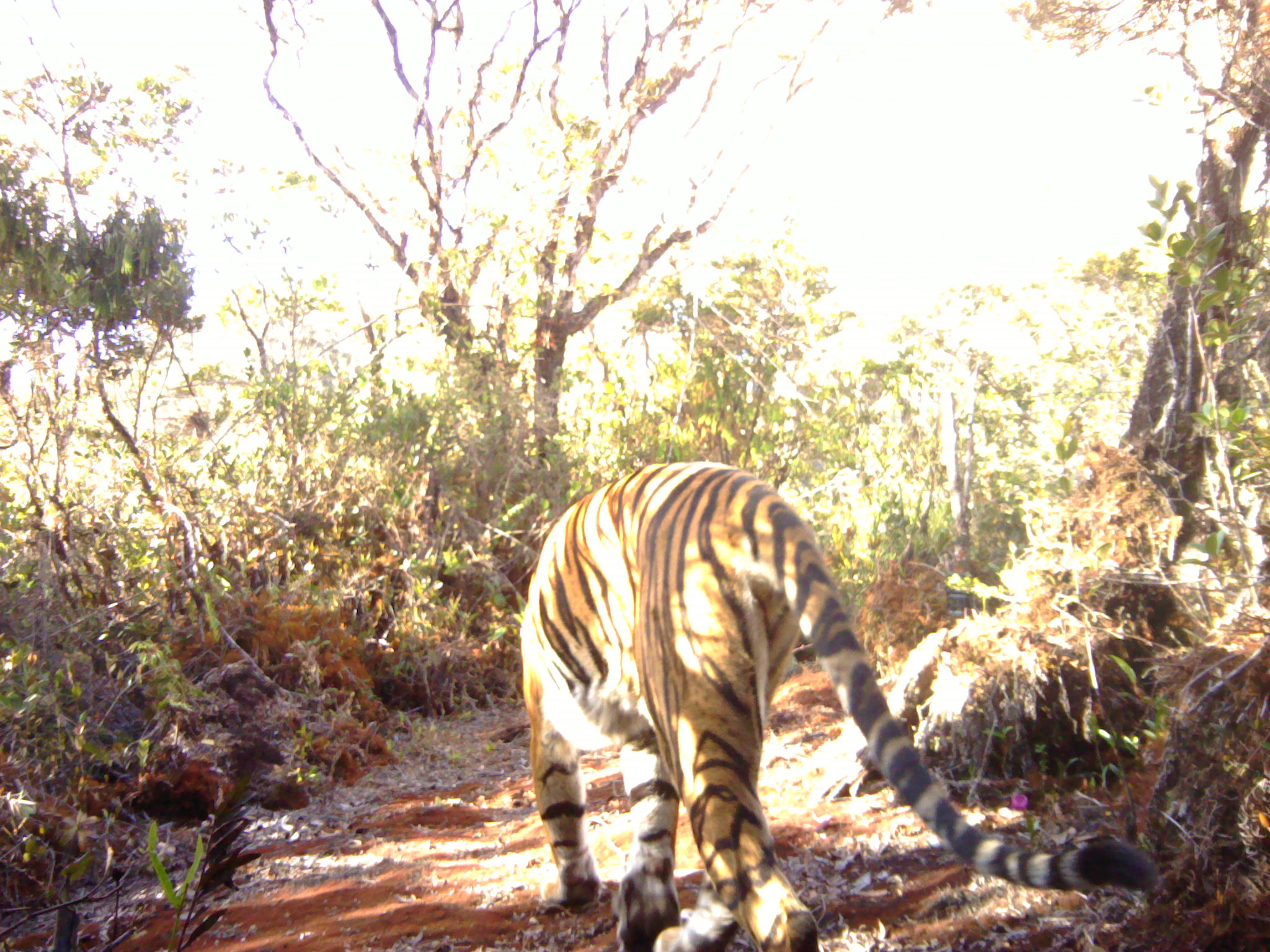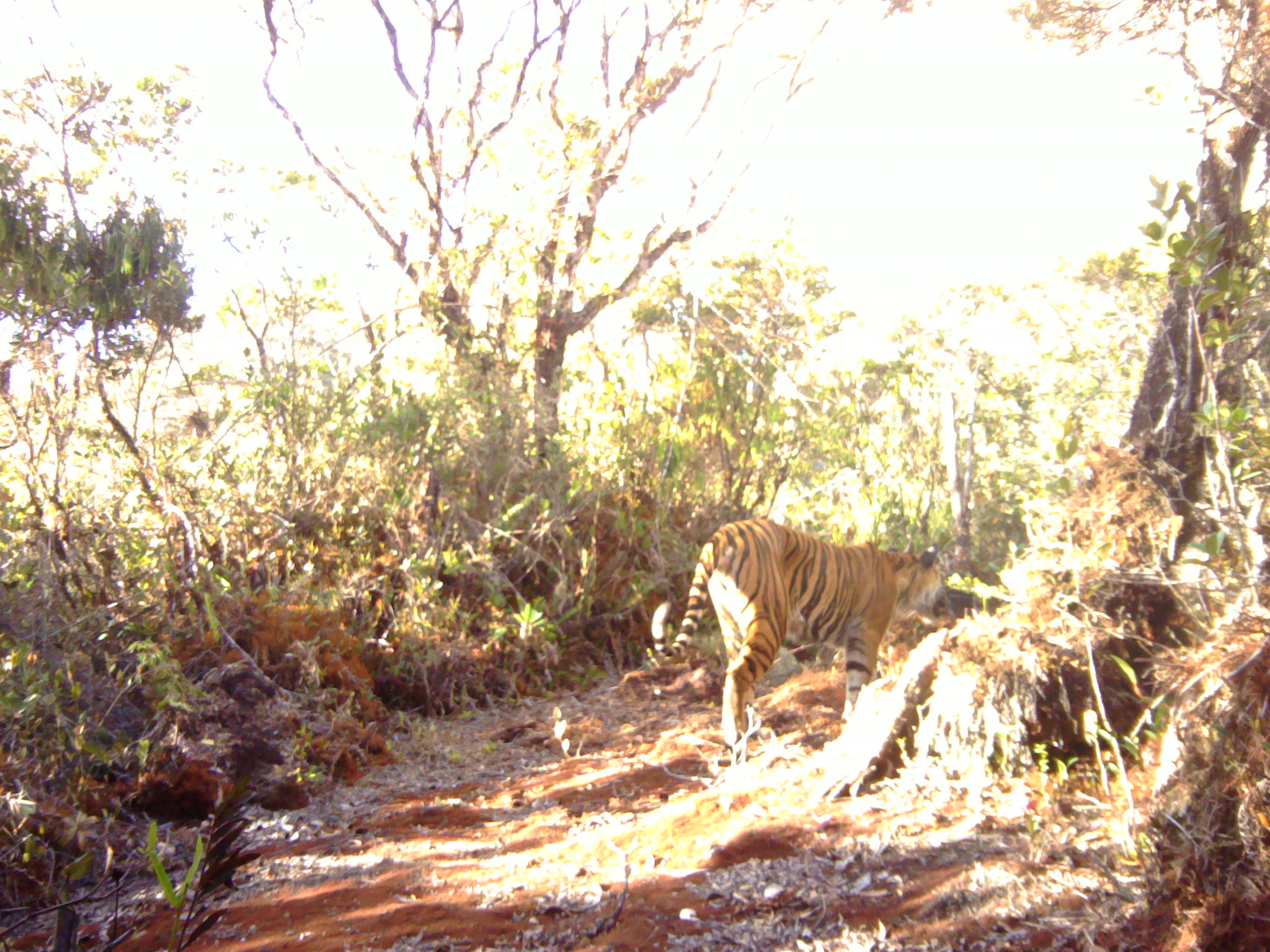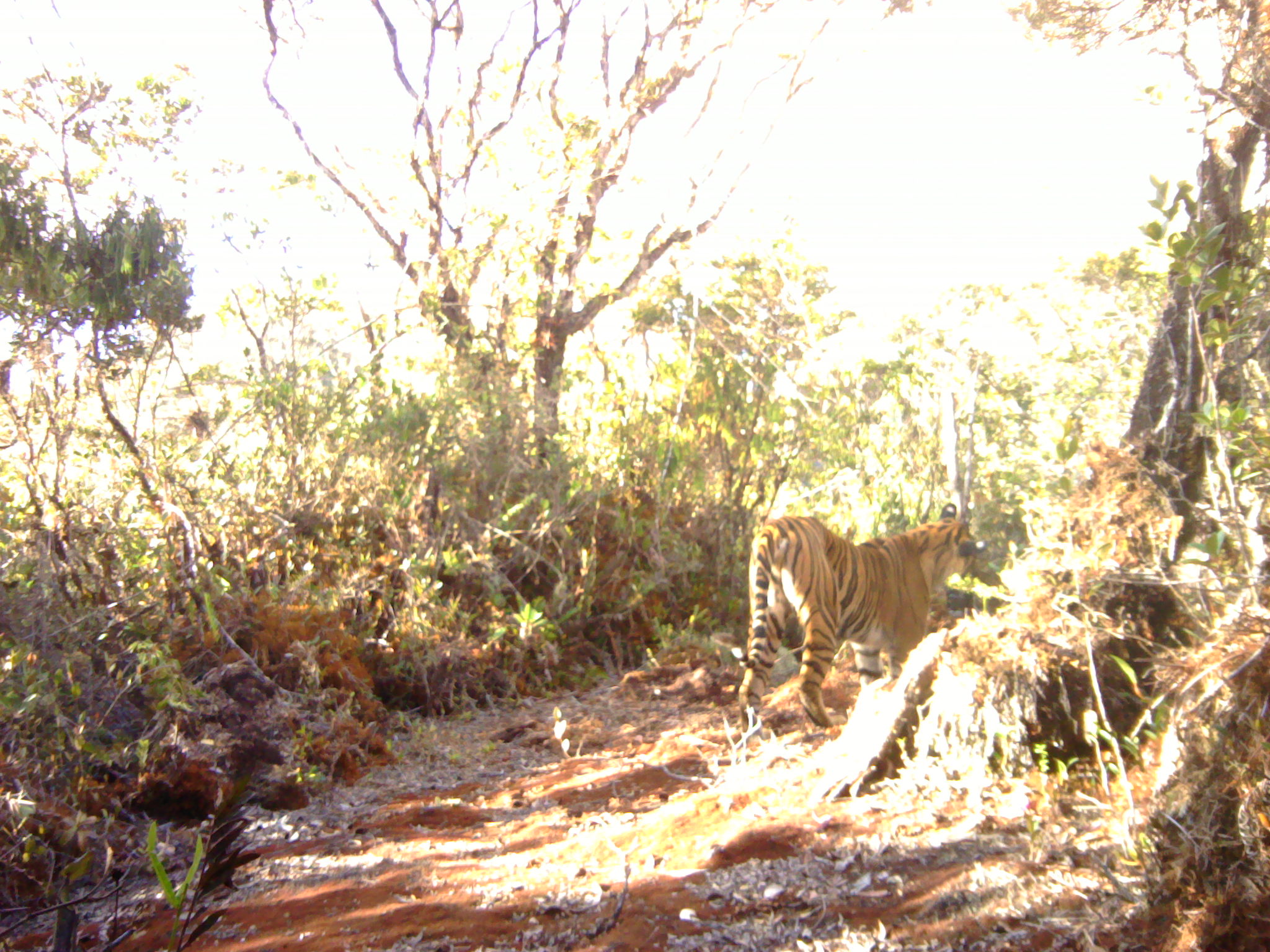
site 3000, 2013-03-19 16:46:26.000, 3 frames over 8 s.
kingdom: Animalia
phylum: Chordata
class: Mammalia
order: Carnivora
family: Felidae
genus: Panthera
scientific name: Panthera tigris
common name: tiger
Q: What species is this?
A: Panthera tigris (tiger).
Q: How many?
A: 1.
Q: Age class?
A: Adult.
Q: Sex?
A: Female.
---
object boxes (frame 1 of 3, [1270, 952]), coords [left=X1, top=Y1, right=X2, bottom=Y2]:
panthera tigris: [left=521, top=457, right=1153, bottom=952]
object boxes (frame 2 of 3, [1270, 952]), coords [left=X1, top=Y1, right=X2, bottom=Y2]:
panthera tigris: [left=649, top=513, right=950, bottom=750]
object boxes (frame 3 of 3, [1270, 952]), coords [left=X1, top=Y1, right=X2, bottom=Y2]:
panthera tigris: [left=727, top=499, right=981, bottom=733]